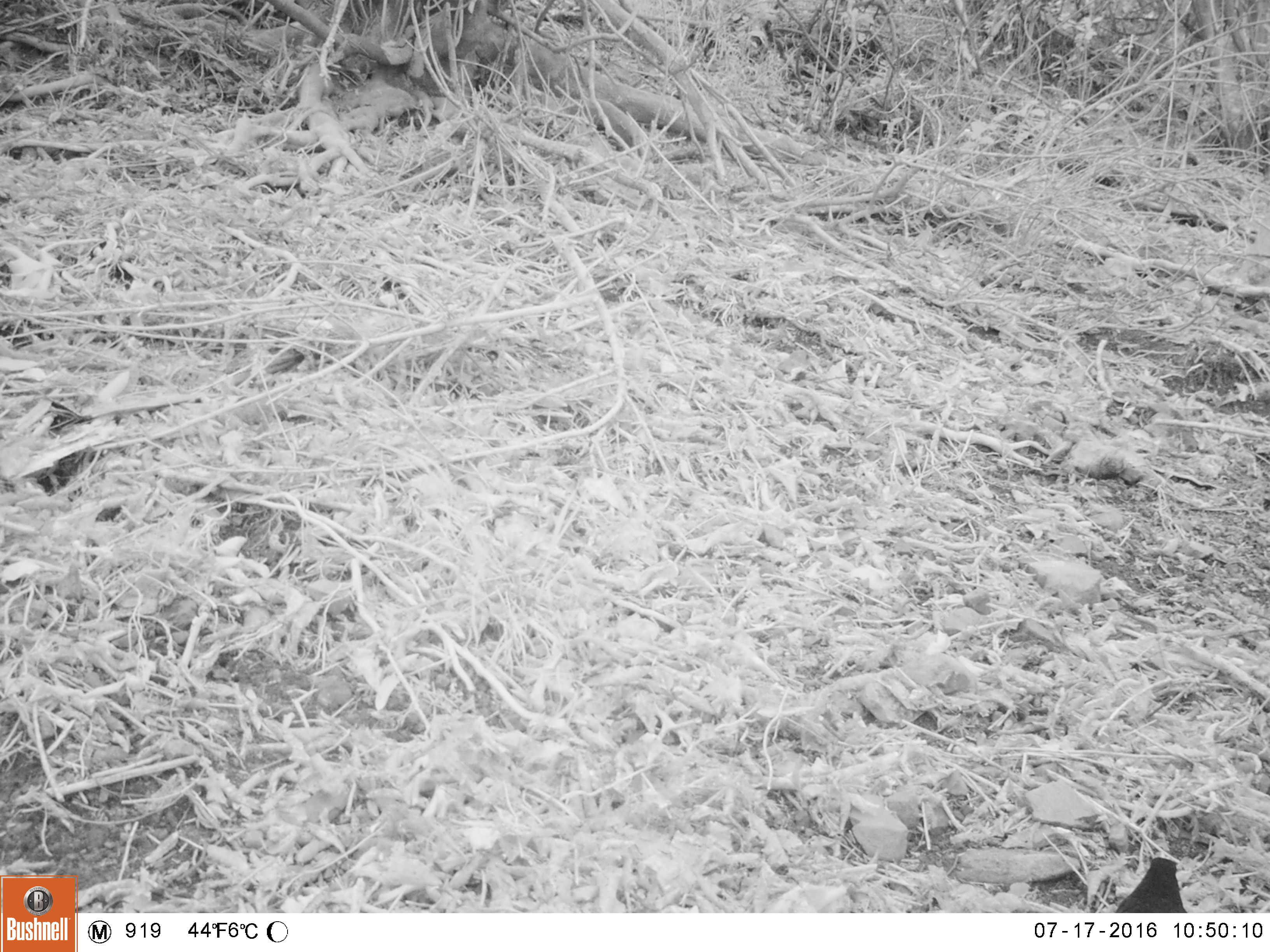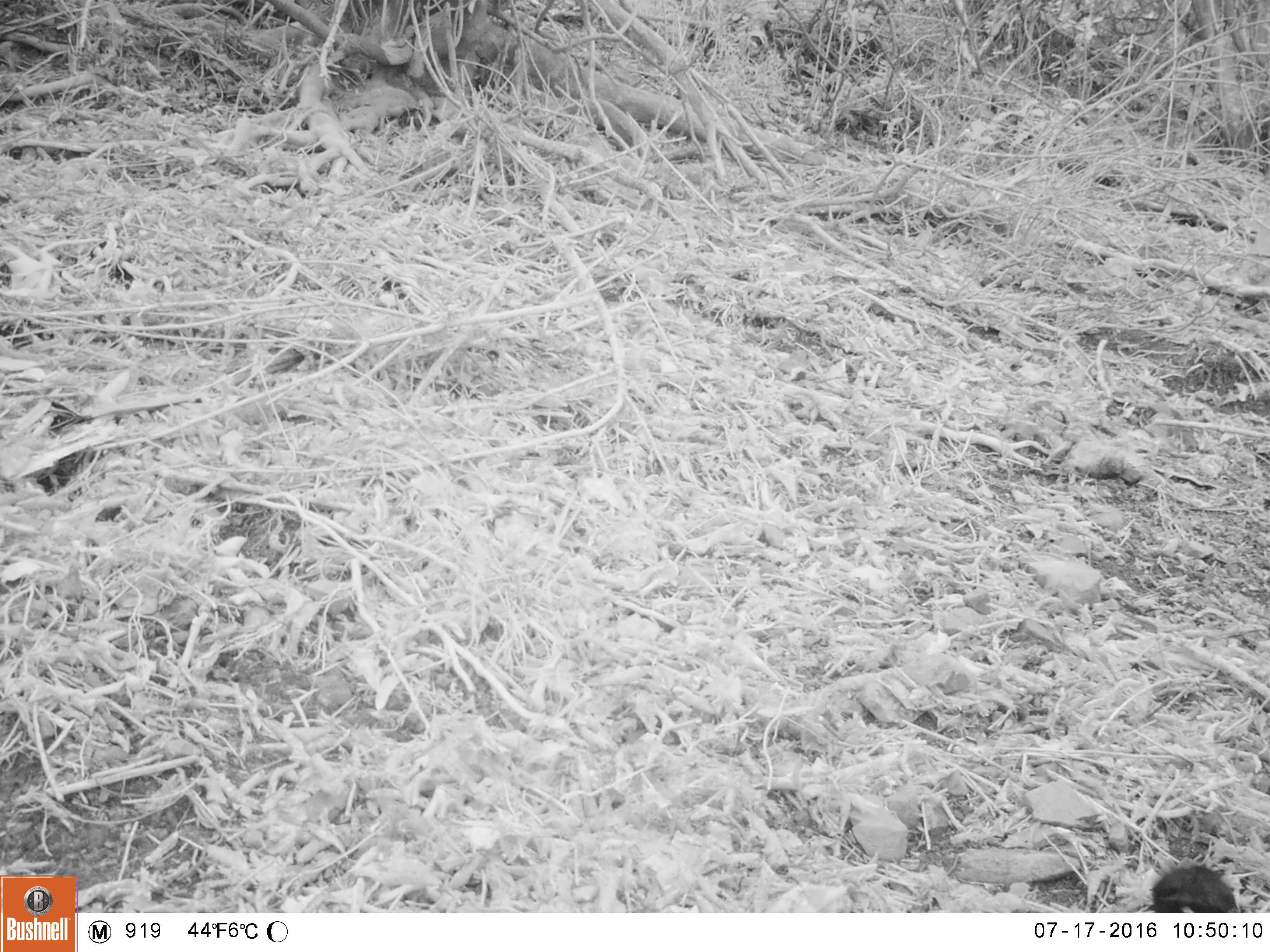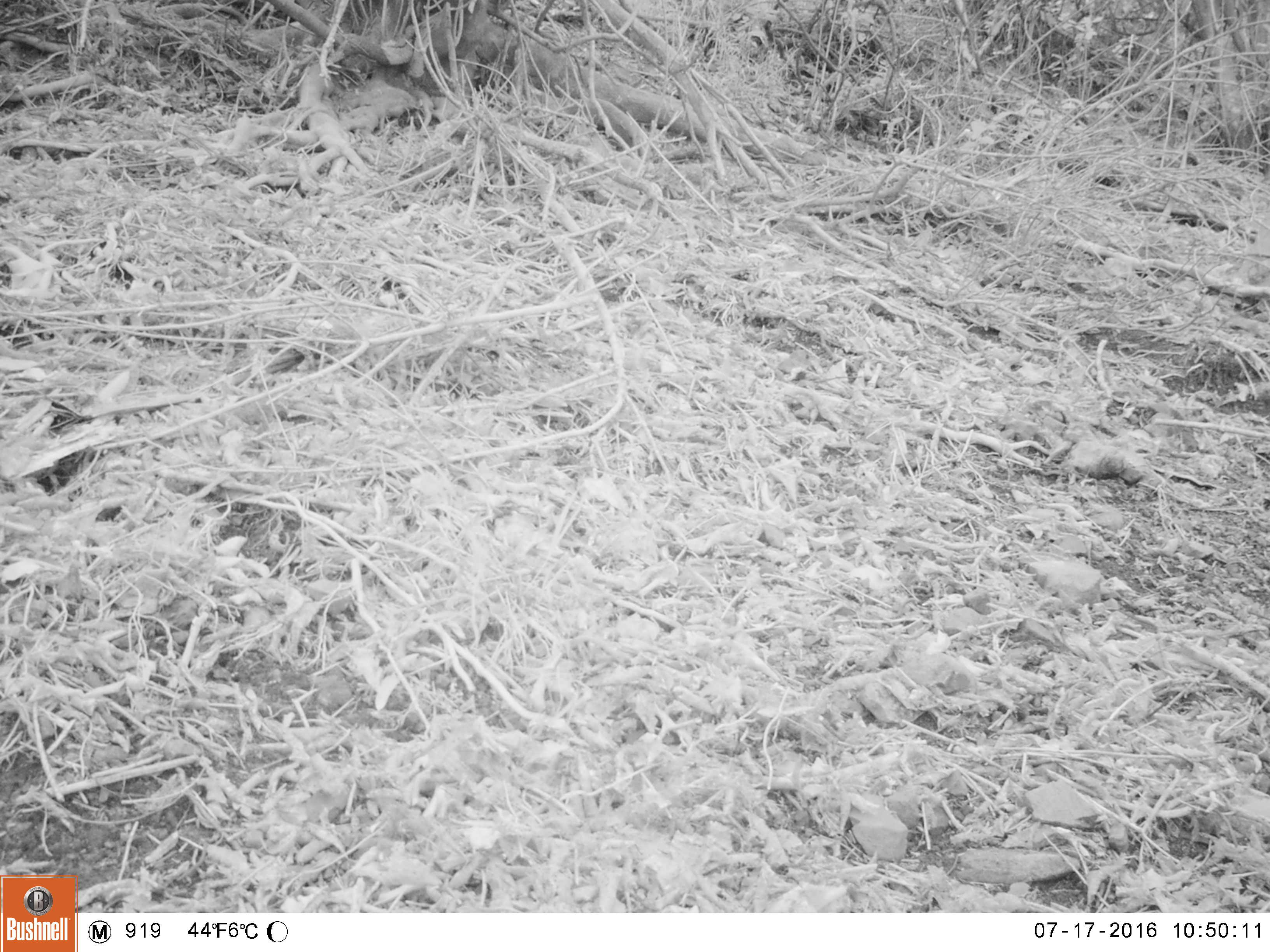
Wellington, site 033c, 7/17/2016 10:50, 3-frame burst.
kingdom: Animalia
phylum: Chordata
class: Aves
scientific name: Aves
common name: bird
Bird (Aves).